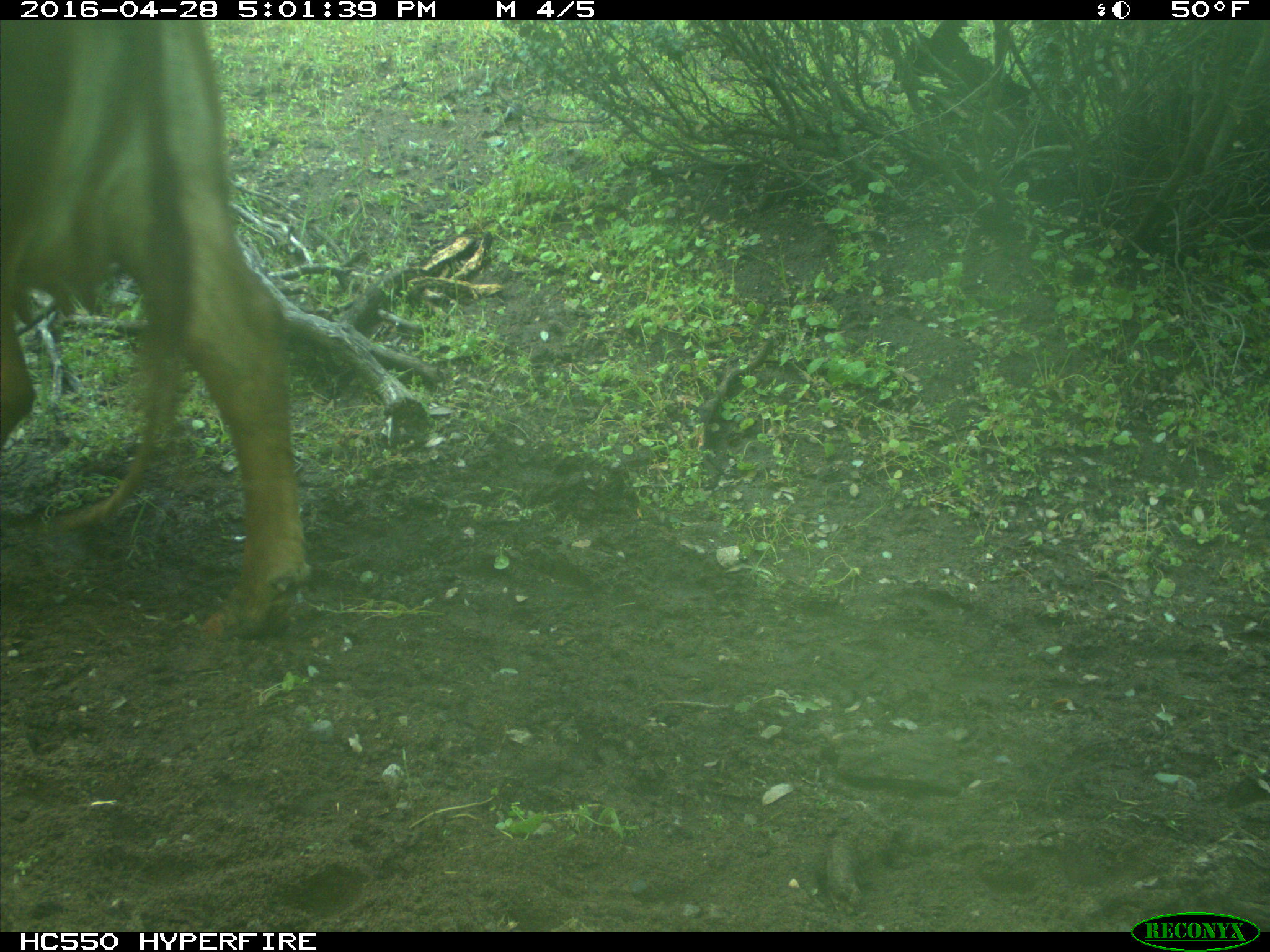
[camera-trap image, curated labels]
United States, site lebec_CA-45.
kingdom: Animalia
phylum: Chordata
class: Mammalia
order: Artiodactyla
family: Bovidae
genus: Bos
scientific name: Bos taurus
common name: domestic cow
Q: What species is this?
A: Bos taurus (domestic cow).